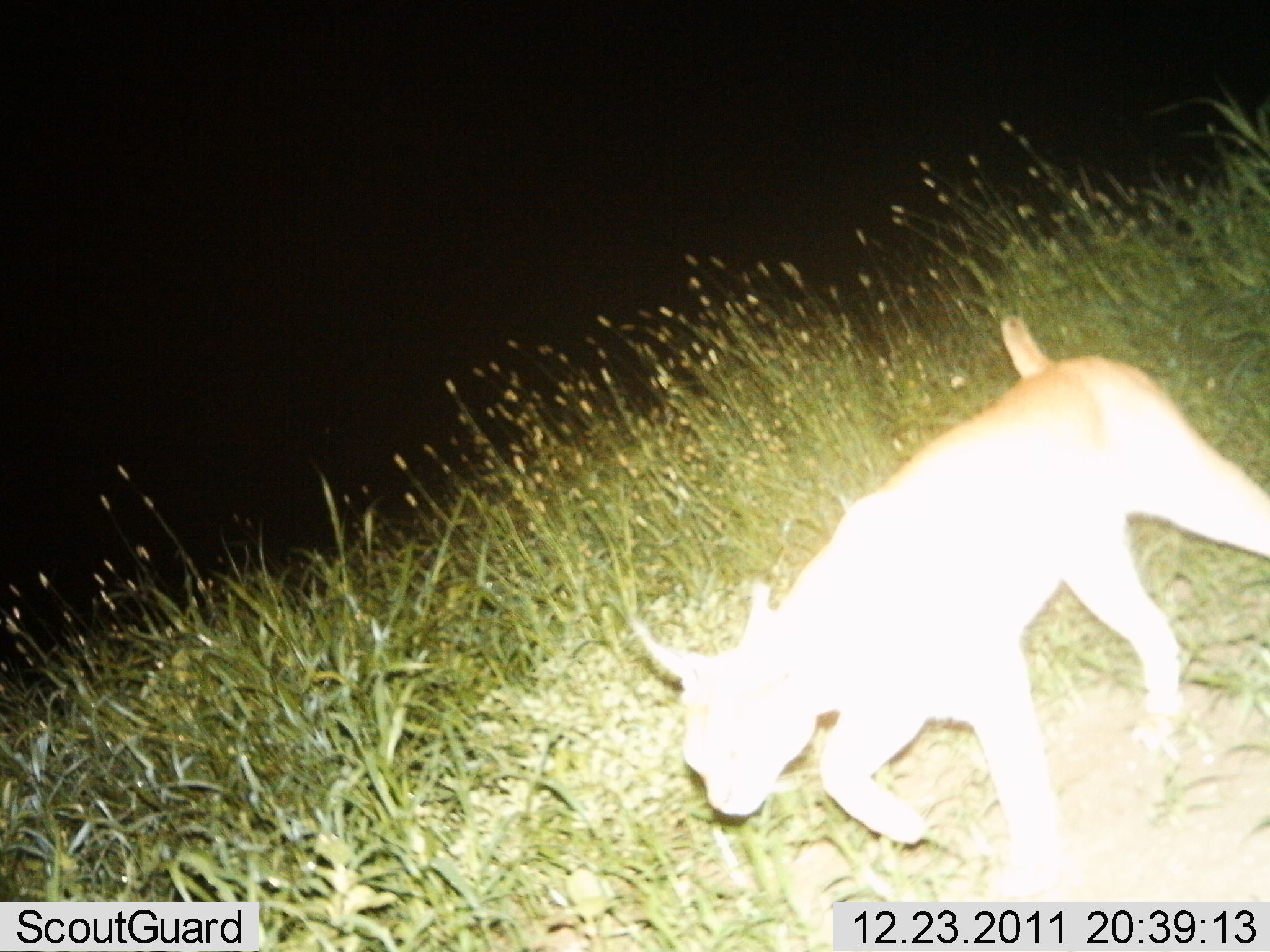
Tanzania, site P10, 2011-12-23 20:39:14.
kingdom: Animalia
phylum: Chordata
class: Mammalia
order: Carnivora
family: Felidae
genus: Caracal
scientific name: Caracal caracal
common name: caracal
Caracal (Caracal caracal), count 1. Behavior (volunteer vote fractions): standing 8%, resting 0%, moving 100%, interacting 0%. Young present (vote fraction): 0%. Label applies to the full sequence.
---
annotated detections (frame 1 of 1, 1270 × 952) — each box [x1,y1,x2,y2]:
animal: [631,313,1269,898]